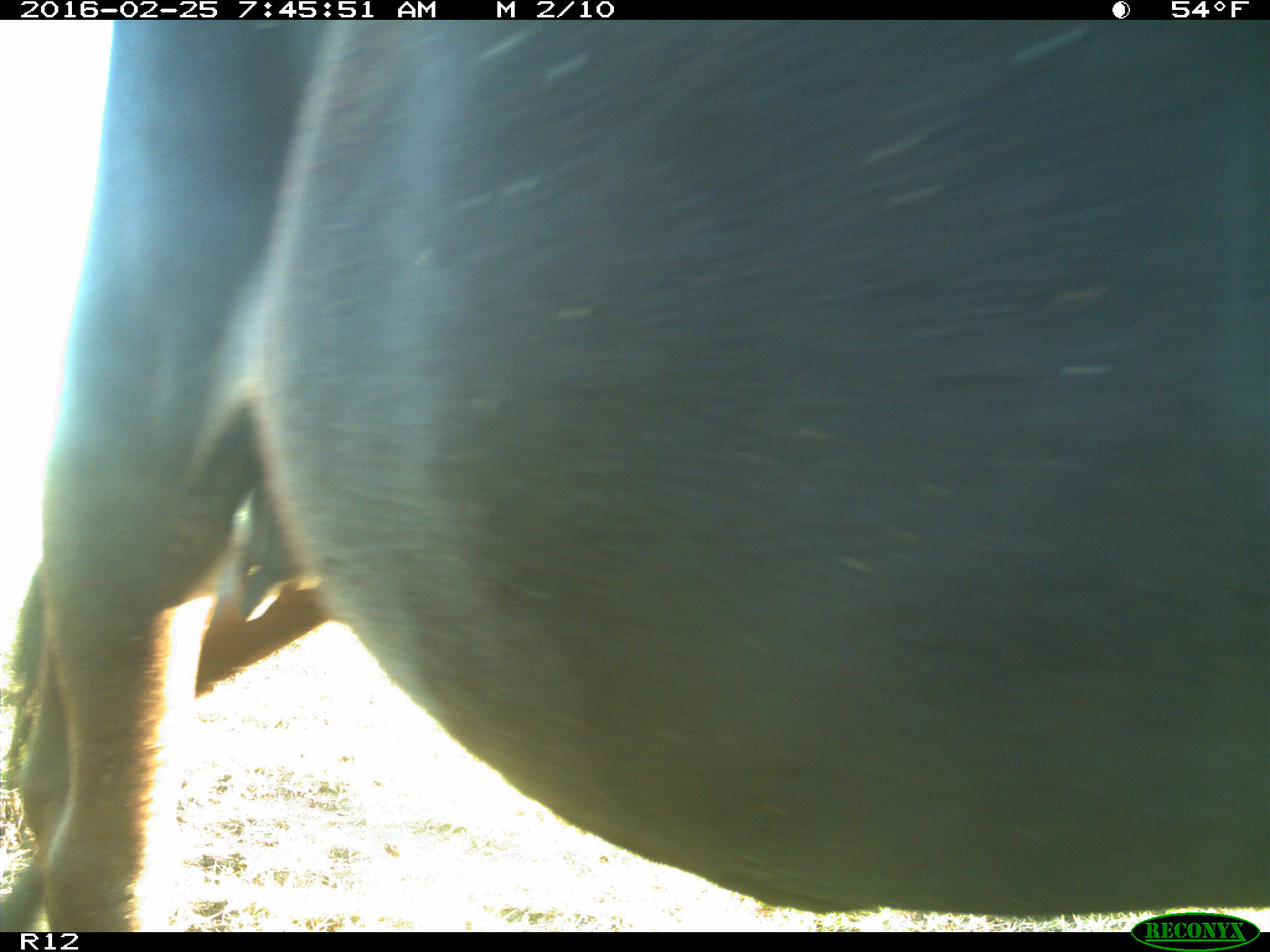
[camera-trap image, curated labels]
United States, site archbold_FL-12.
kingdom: Animalia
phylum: Chordata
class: Mammalia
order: Artiodactyla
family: Bovidae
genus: Bos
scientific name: Bos taurus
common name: domestic cow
Bos taurus (domestic cow).